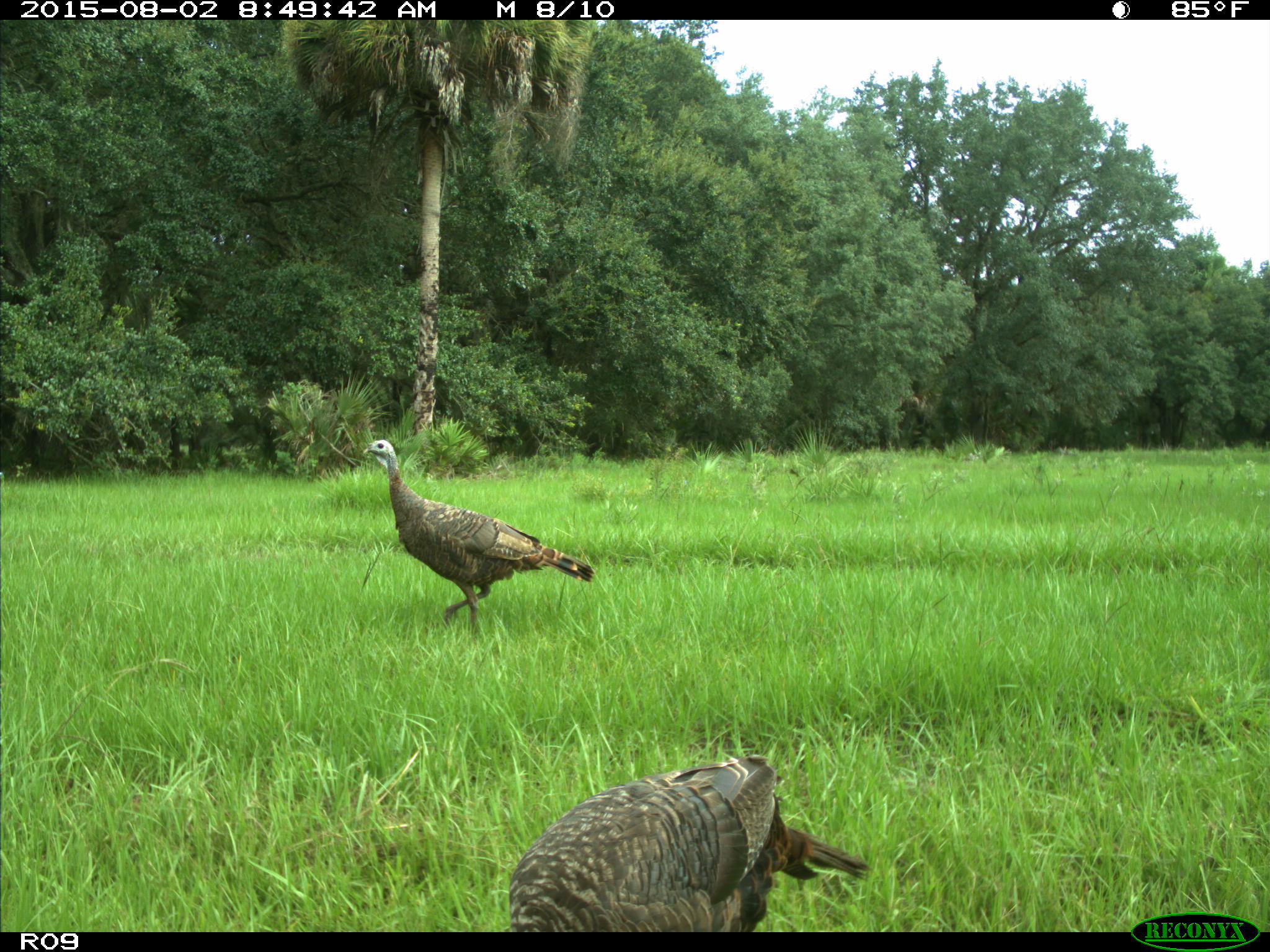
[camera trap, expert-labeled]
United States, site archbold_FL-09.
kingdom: Animalia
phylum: Chordata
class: Aves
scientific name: Aves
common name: birds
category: unidentified bird